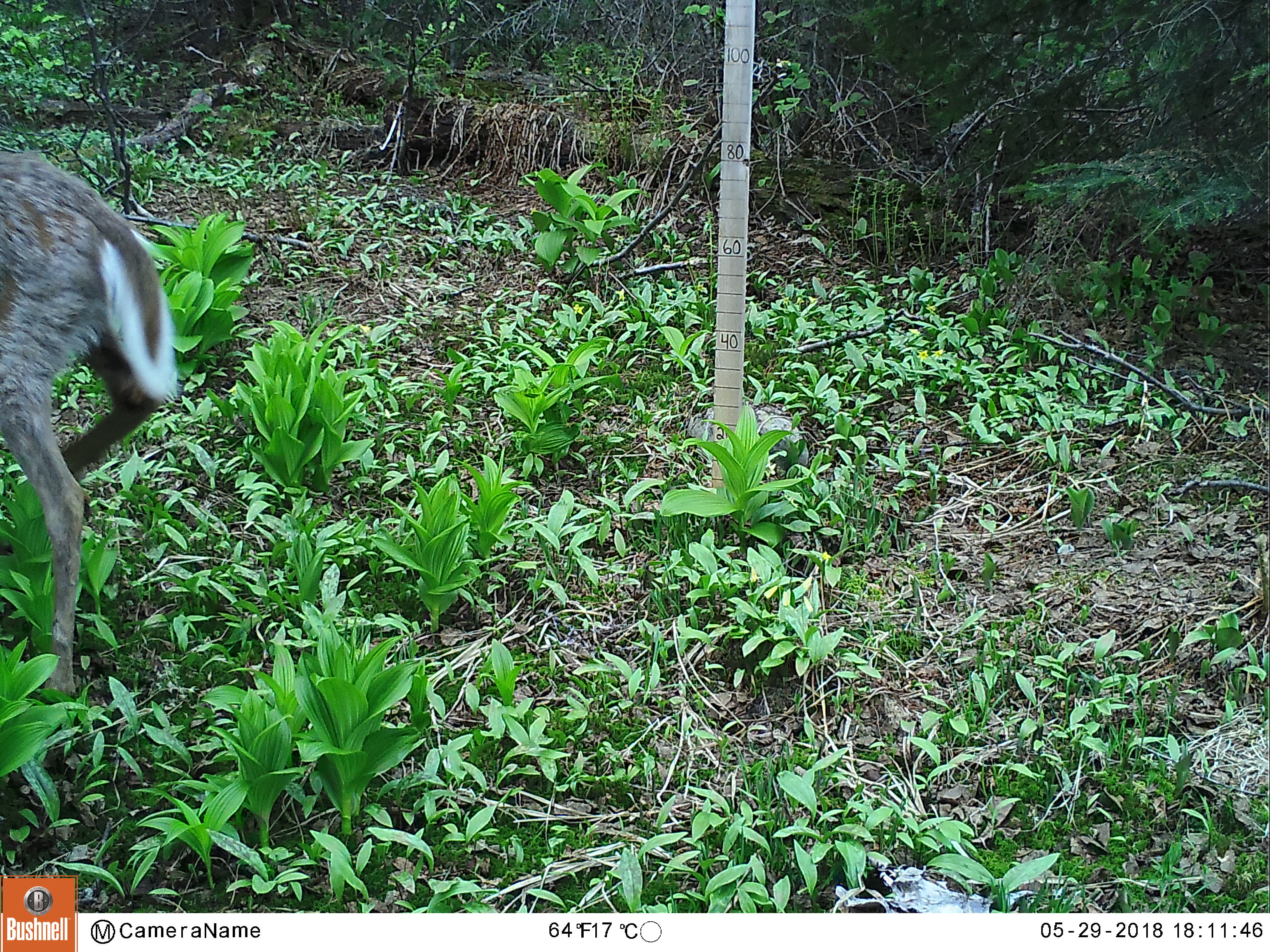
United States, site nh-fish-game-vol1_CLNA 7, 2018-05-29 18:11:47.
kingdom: Animalia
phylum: Chordata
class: Mammalia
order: Artiodactyla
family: Cervidae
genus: Odocoileus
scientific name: Odocoileus virginianus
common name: white-tailed deer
White-tailed deer (Odocoileus virginianus).